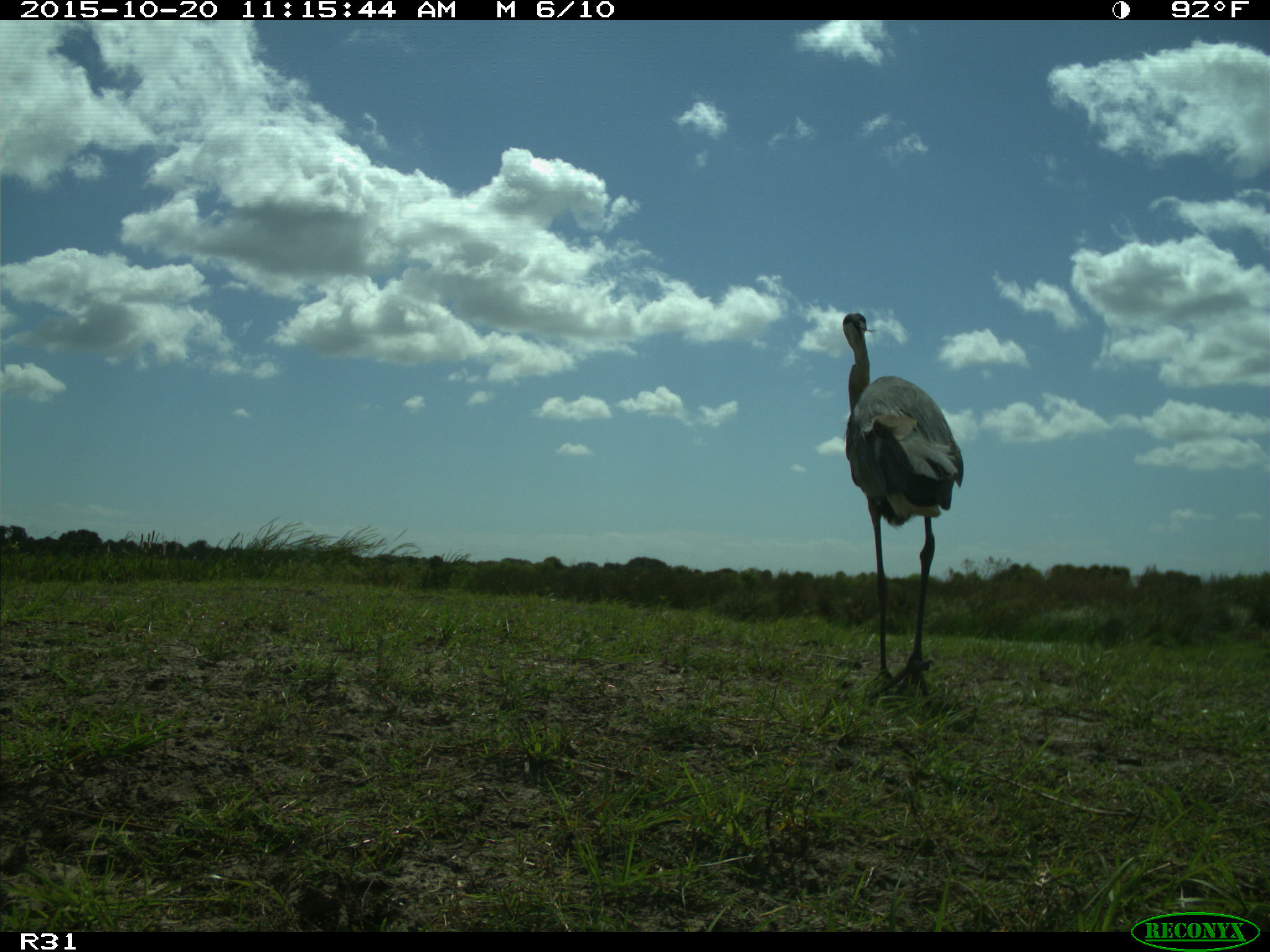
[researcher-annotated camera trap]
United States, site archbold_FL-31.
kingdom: Animalia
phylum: Chordata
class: Aves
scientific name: Aves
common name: birds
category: unidentified bird